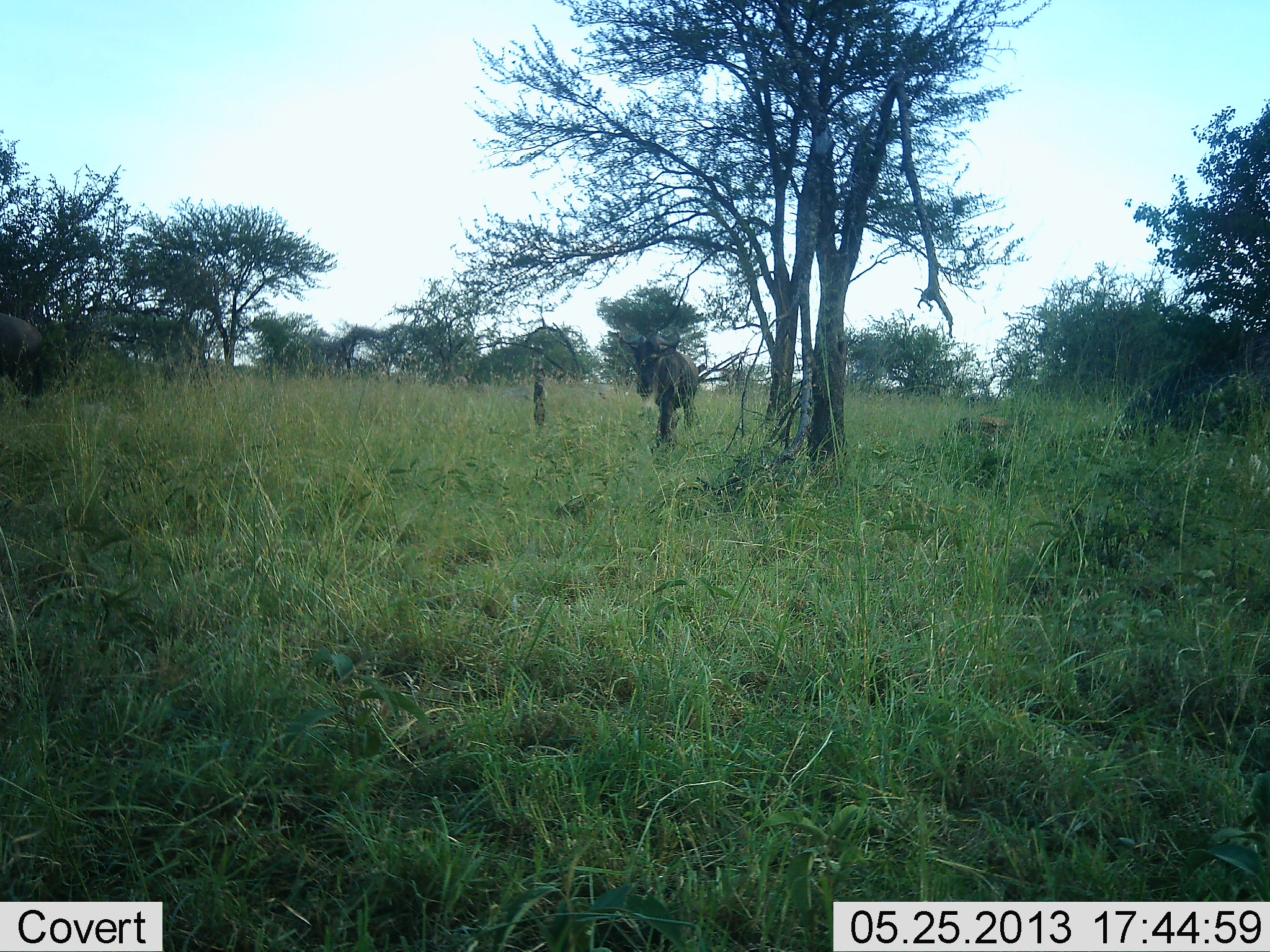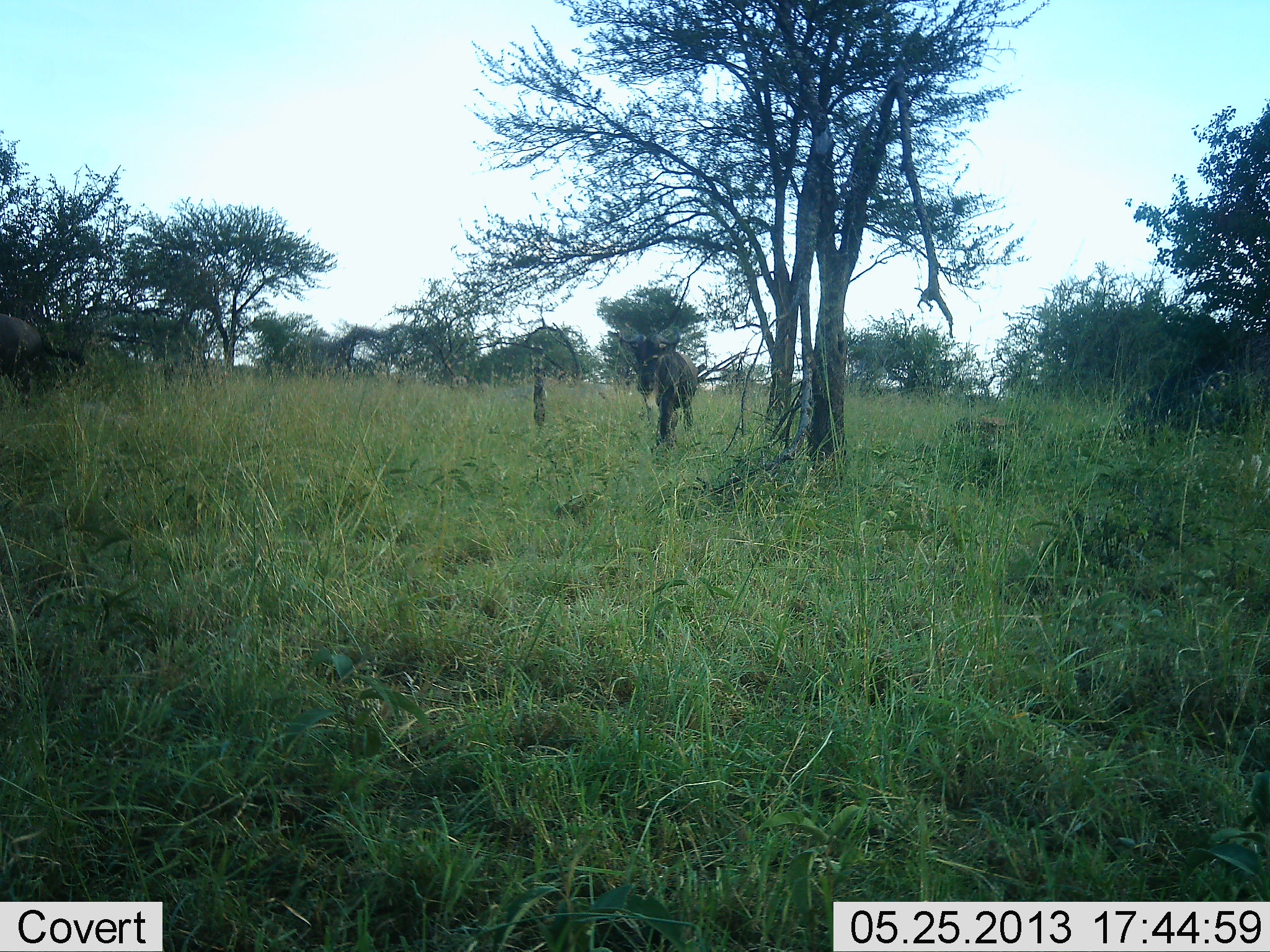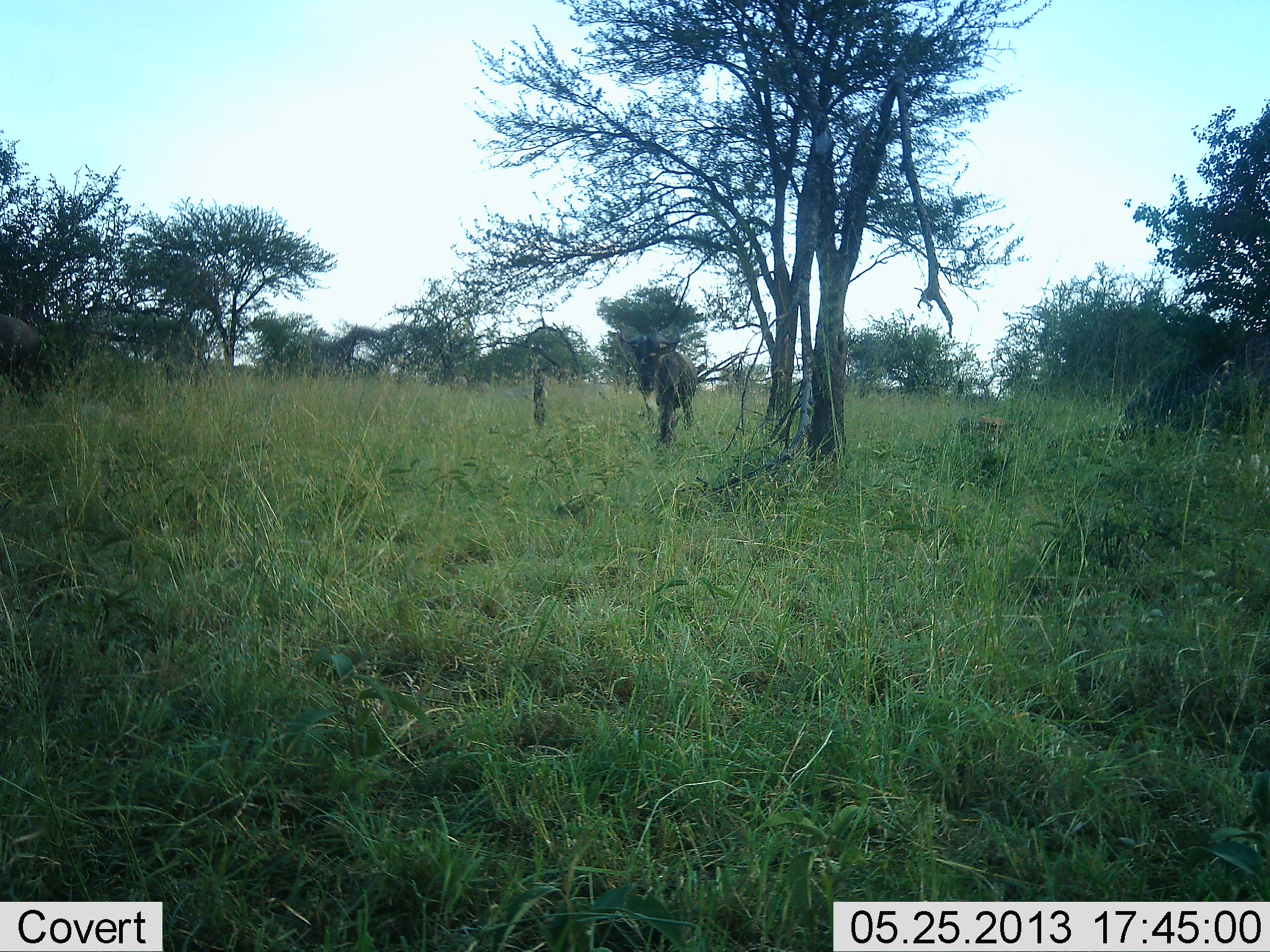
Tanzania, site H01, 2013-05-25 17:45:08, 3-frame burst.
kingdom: Animalia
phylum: Chordata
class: Mammalia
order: Artiodactyla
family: Bovidae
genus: Connochaetes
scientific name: Connochaetes taurinus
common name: blue wildebeest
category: wildebeest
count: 2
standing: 70%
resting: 0%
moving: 10%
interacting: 0%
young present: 0%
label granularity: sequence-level